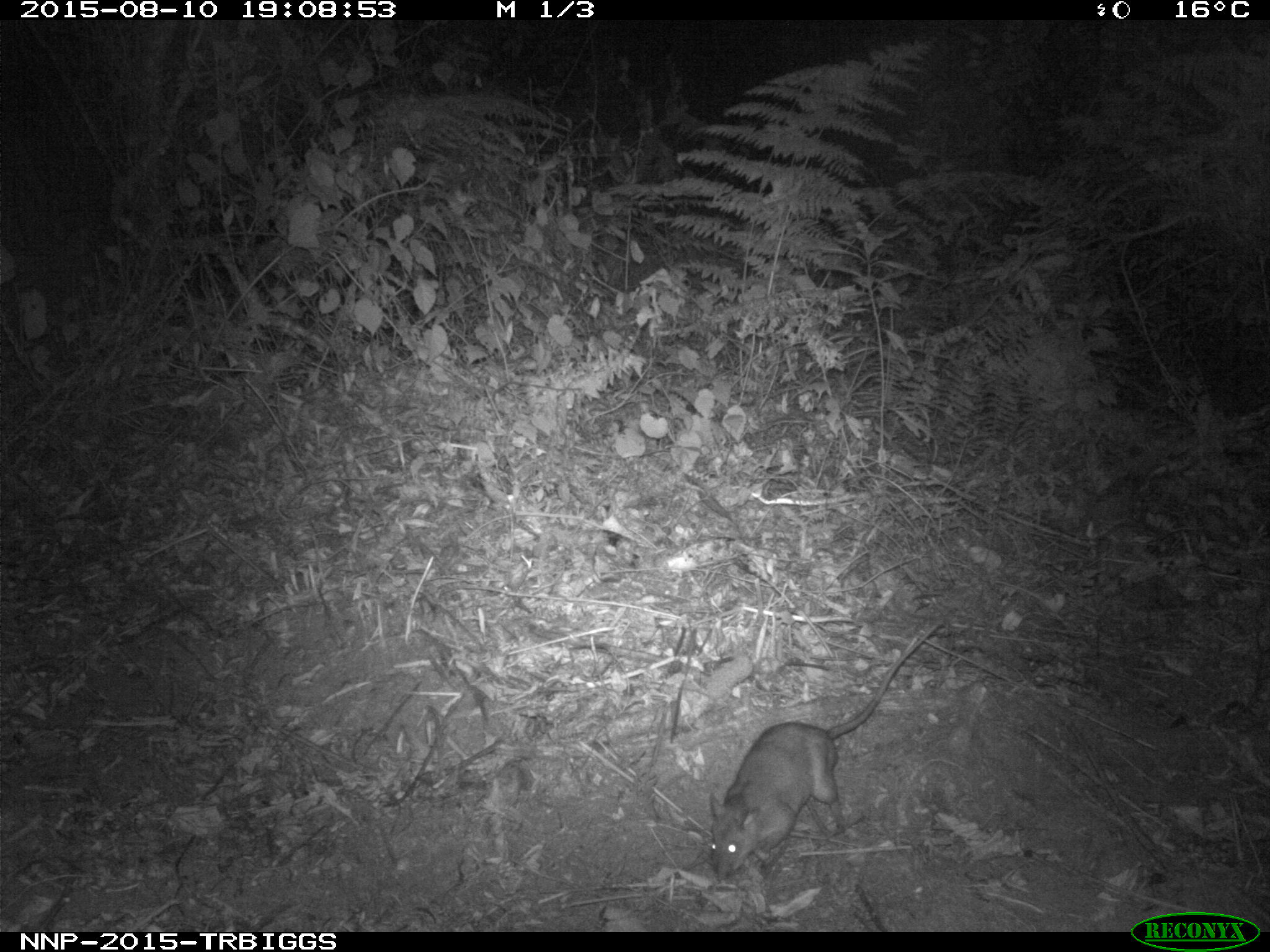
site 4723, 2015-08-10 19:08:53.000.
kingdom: Animalia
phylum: Chordata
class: Mammalia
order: Rodentia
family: Nesomyidae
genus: Cricetomys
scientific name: Cricetomys gambianus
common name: african giant pouched rat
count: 1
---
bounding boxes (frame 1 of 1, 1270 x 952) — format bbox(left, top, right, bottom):
cricetomys gambianus: bbox(707, 619, 943, 884)